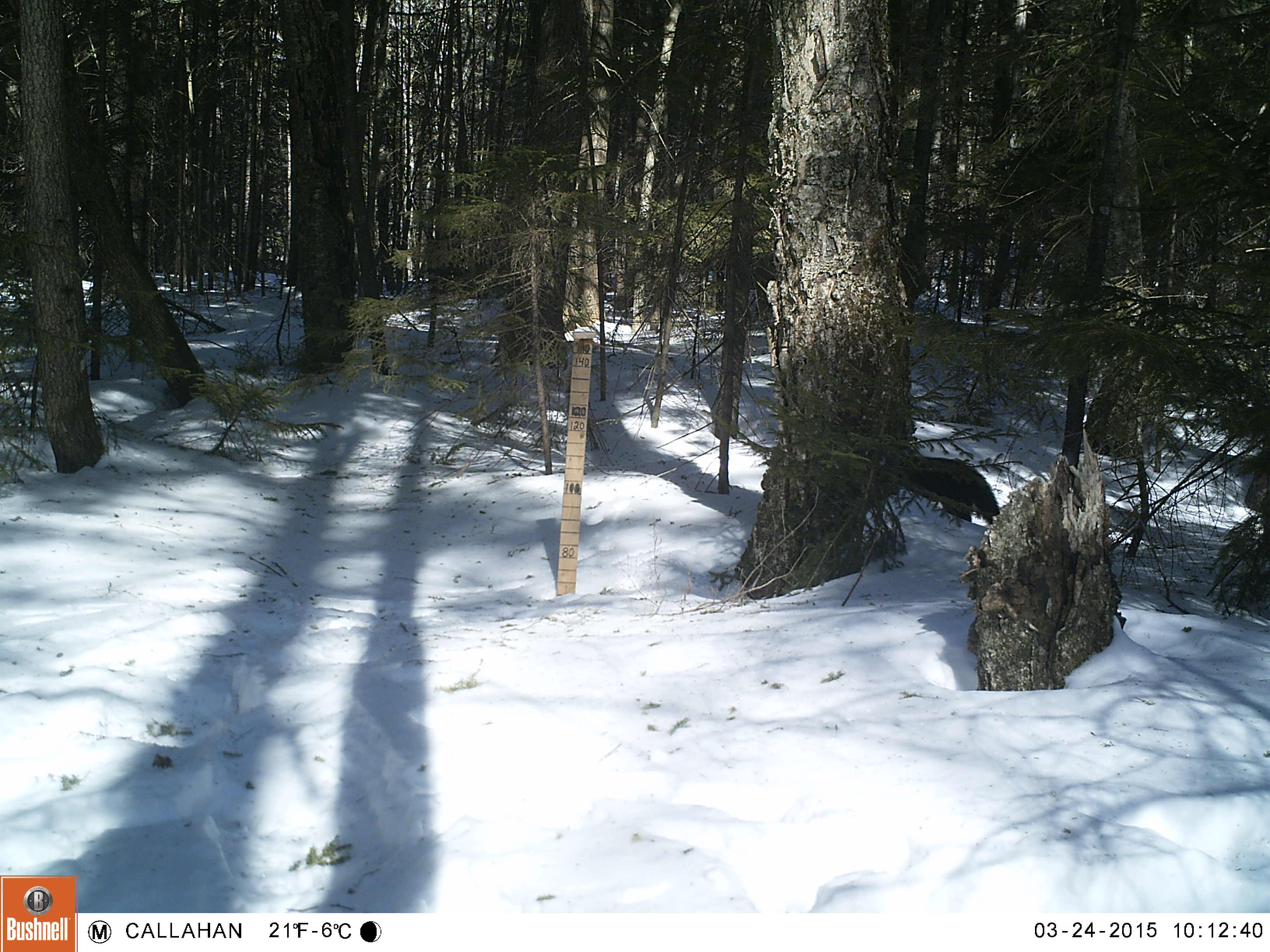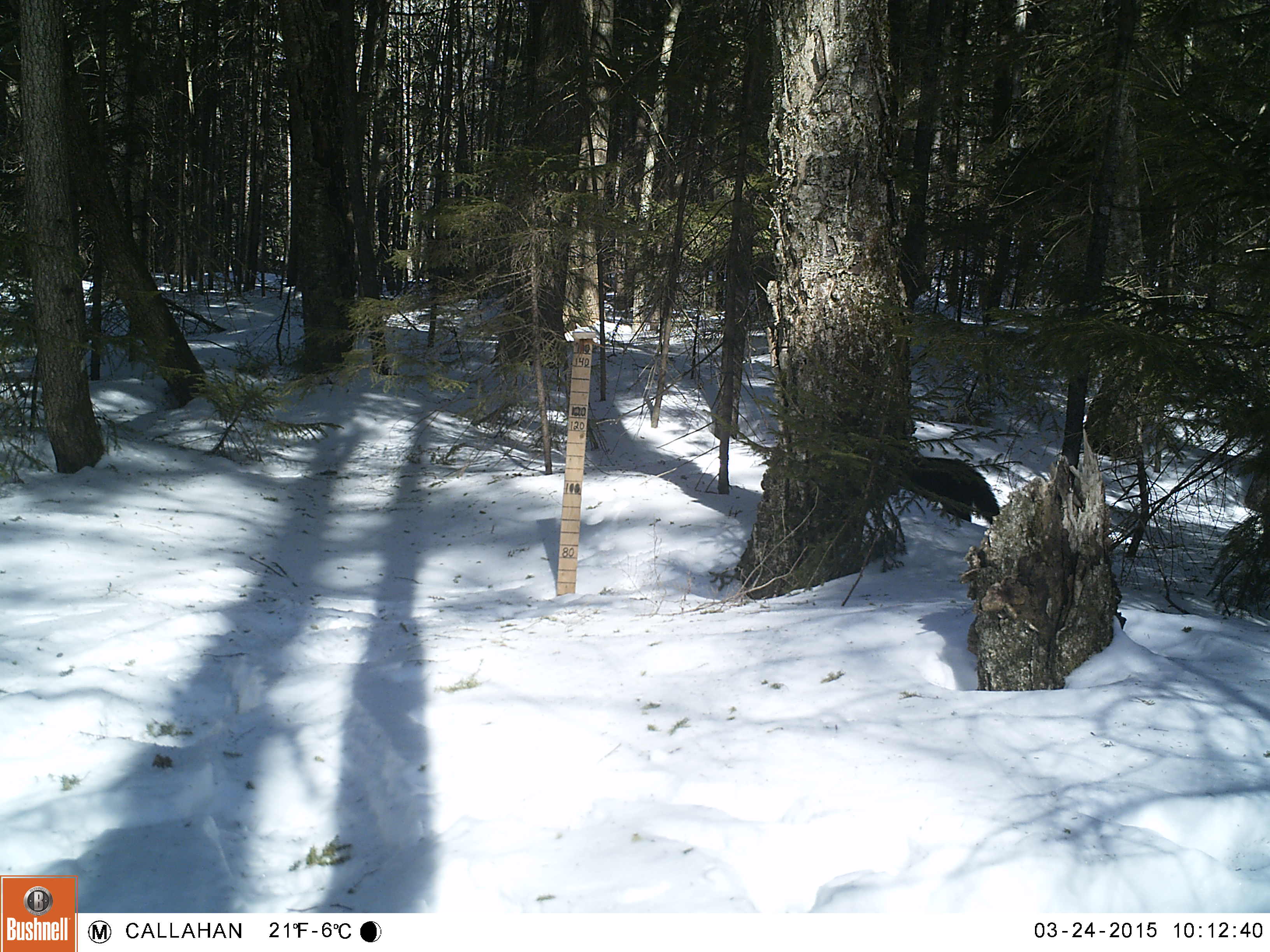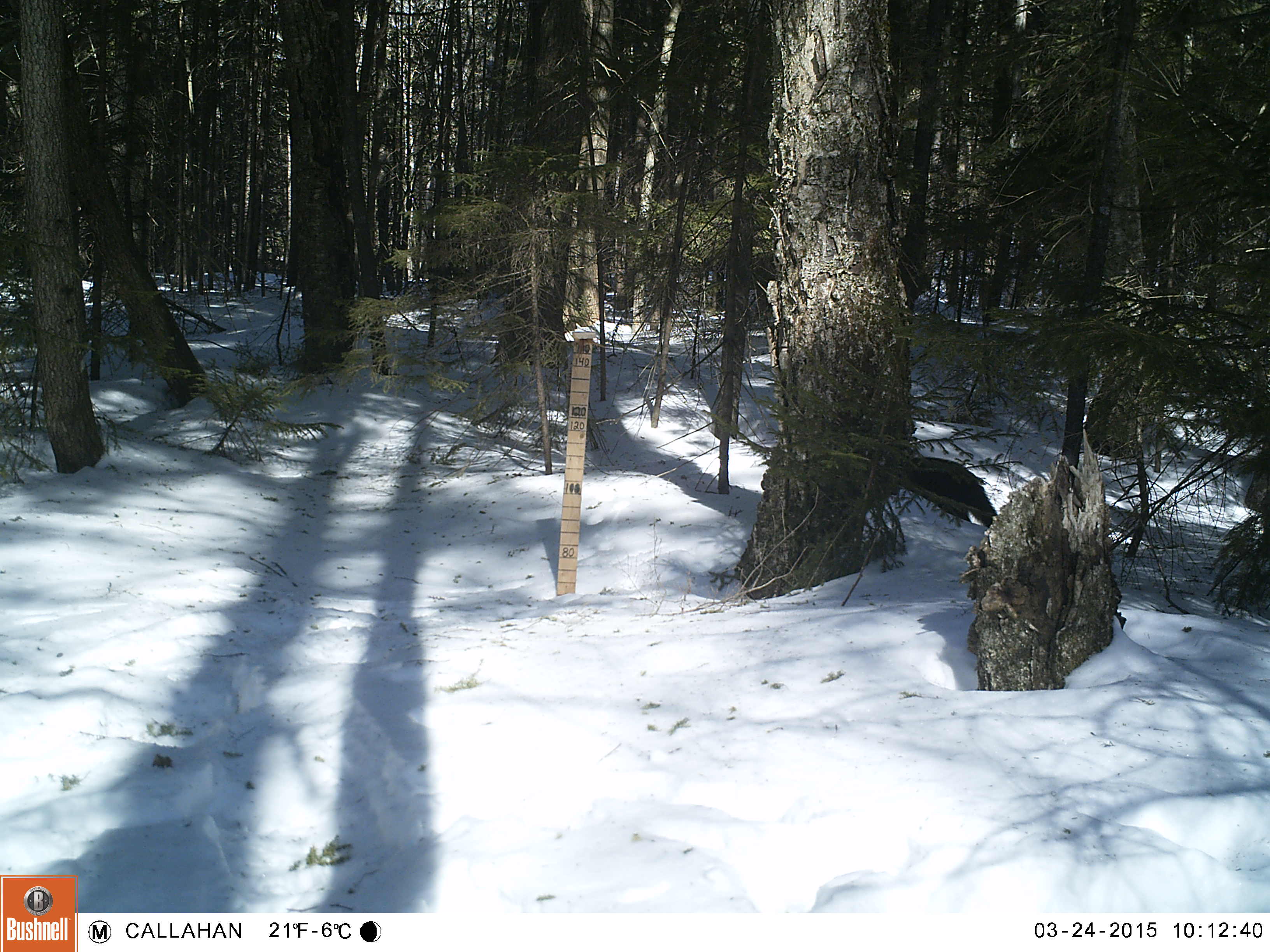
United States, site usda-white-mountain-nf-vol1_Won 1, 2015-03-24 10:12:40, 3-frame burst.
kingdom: Animalia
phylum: Chordata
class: Mammalia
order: Carnivora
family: Mustelidae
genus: Pekania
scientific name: Pekania pennanti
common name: fisher